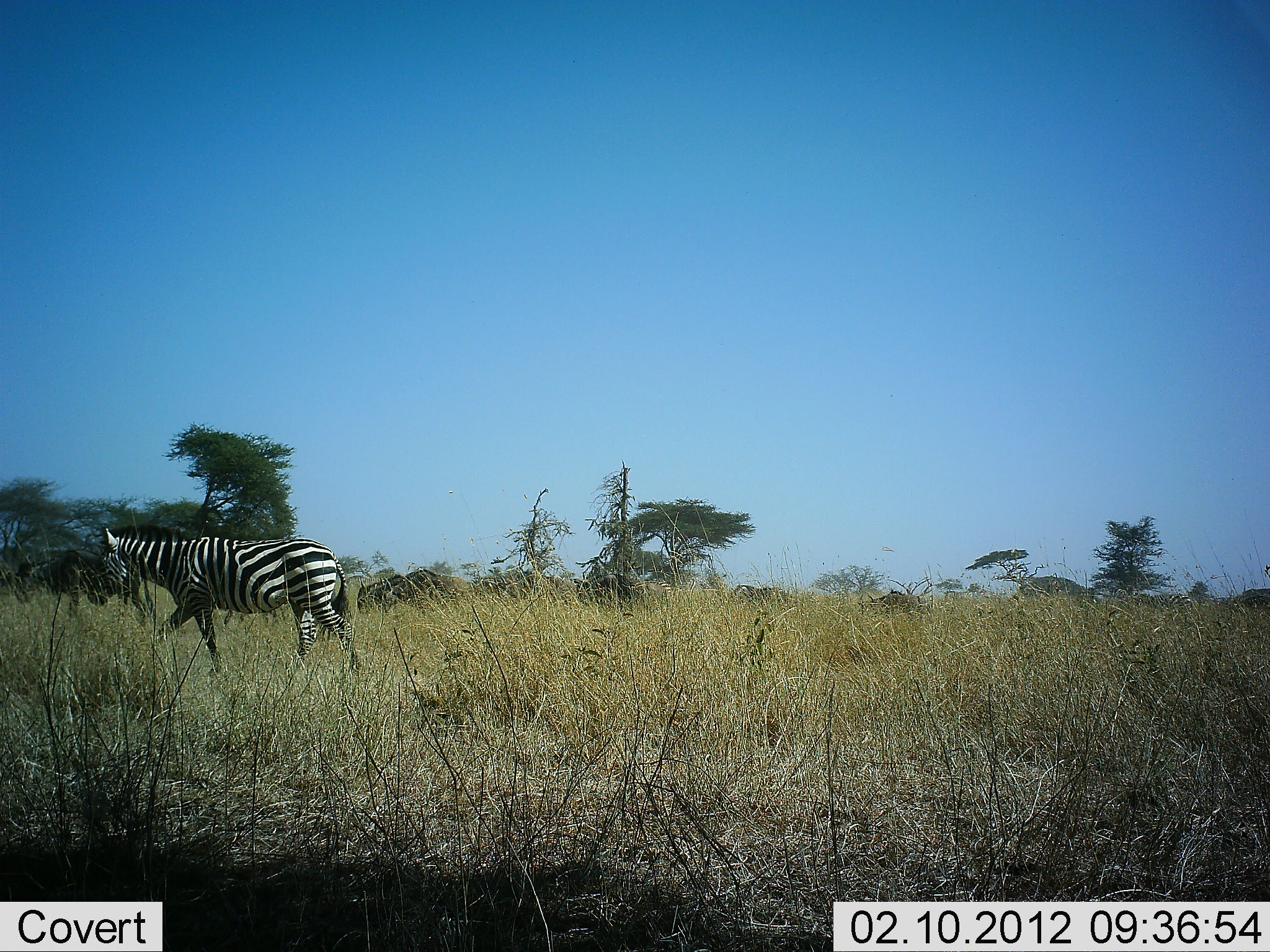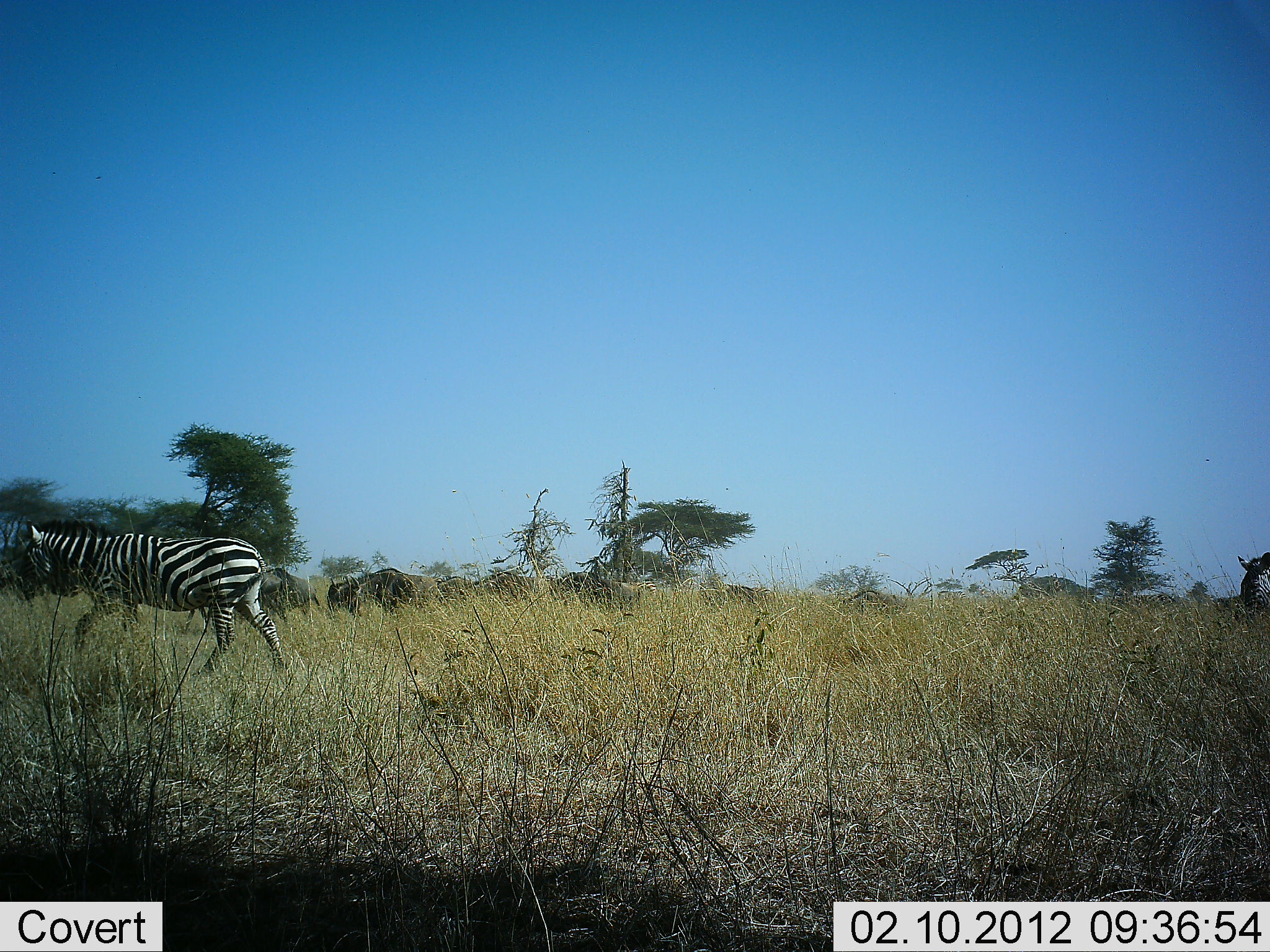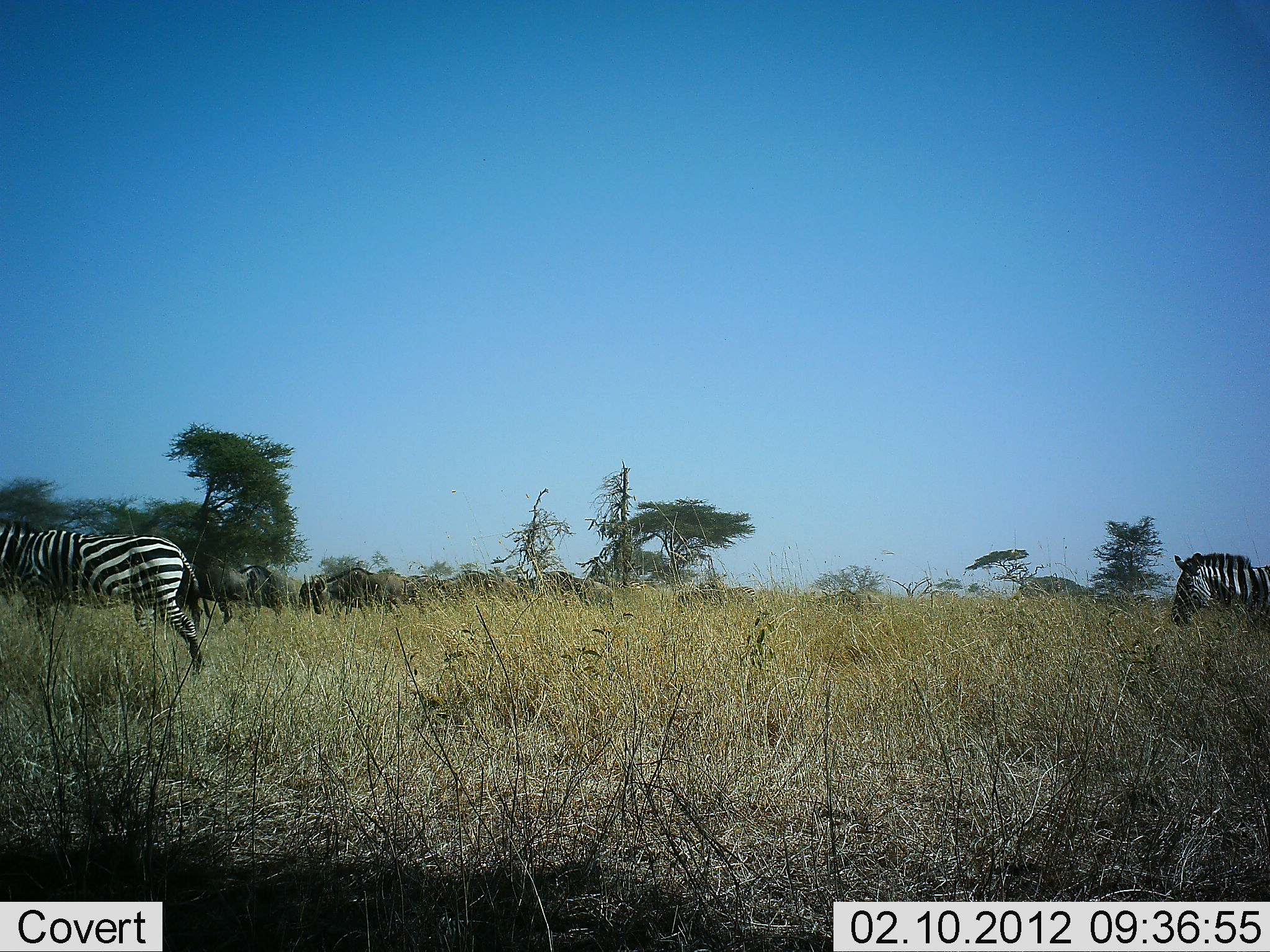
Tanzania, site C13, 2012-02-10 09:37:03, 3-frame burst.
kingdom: Animalia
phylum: Chordata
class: Mammalia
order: Artiodactyla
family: Bovidae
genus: Connochaetes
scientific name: Connochaetes taurinus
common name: blue wildebeest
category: wildebeest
Wildebeest (blue wildebeest) (Connochaetes taurinus), count 10. Behavior (volunteer vote fractions): standing 9%, resting 0%, moving 100%, interacting 0%. Young present (vote fraction): 5%. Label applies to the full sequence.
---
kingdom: Animalia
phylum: Chordata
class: Mammalia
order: Perissodactyla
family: Equidae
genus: Equus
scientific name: Equus quagga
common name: plains zebra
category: zebra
Zebra (plains zebra) (Equus quagga), count 2. Behavior (volunteer vote fractions): standing 0%, resting 0%, moving 100%, interacting 0%. Young present (vote fraction): 0%. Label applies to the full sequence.